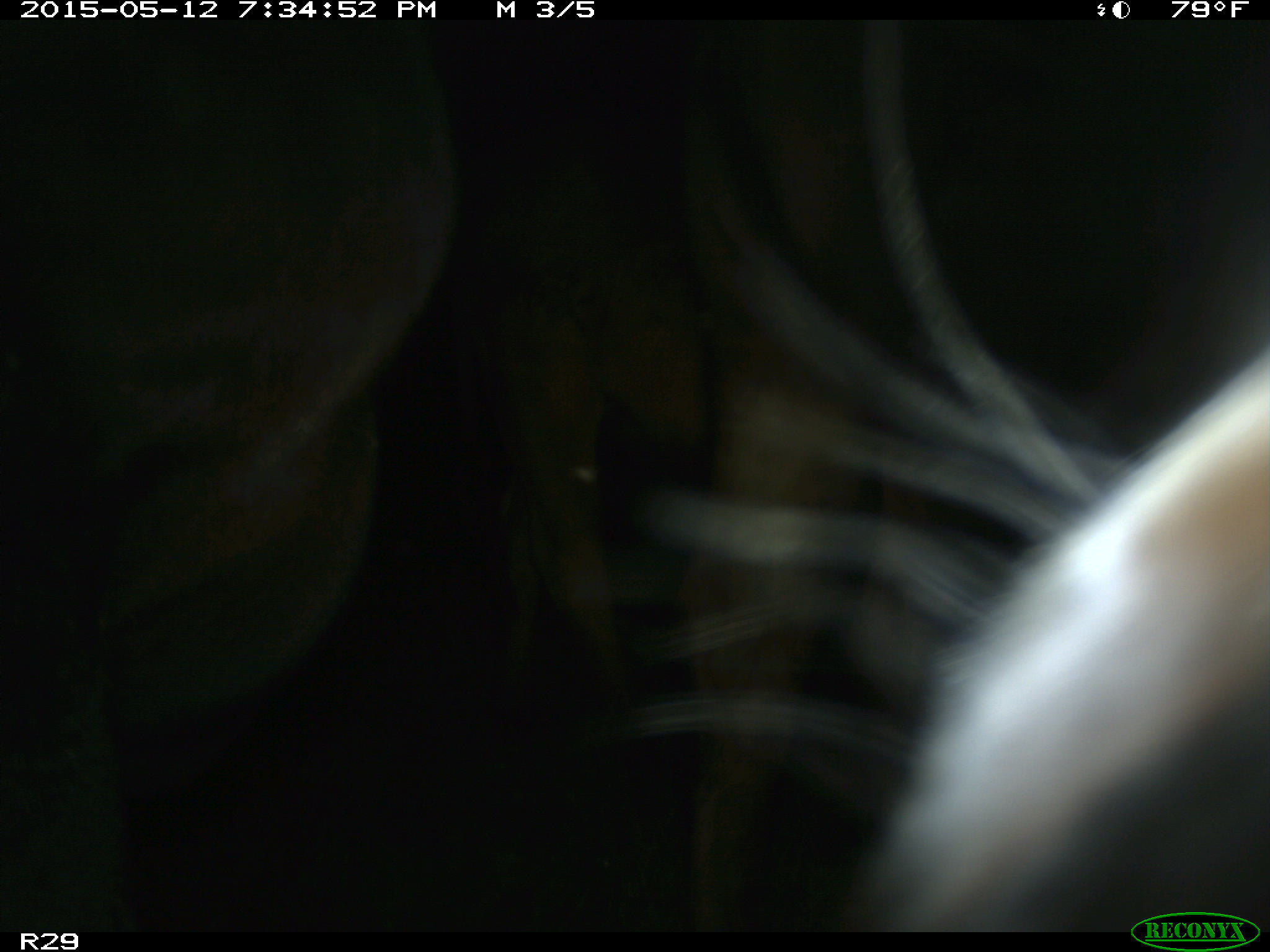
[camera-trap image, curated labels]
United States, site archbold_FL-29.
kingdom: Animalia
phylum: Chordata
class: Mammalia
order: Artiodactyla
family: Bovidae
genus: Bos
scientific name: Bos taurus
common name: domestic cow